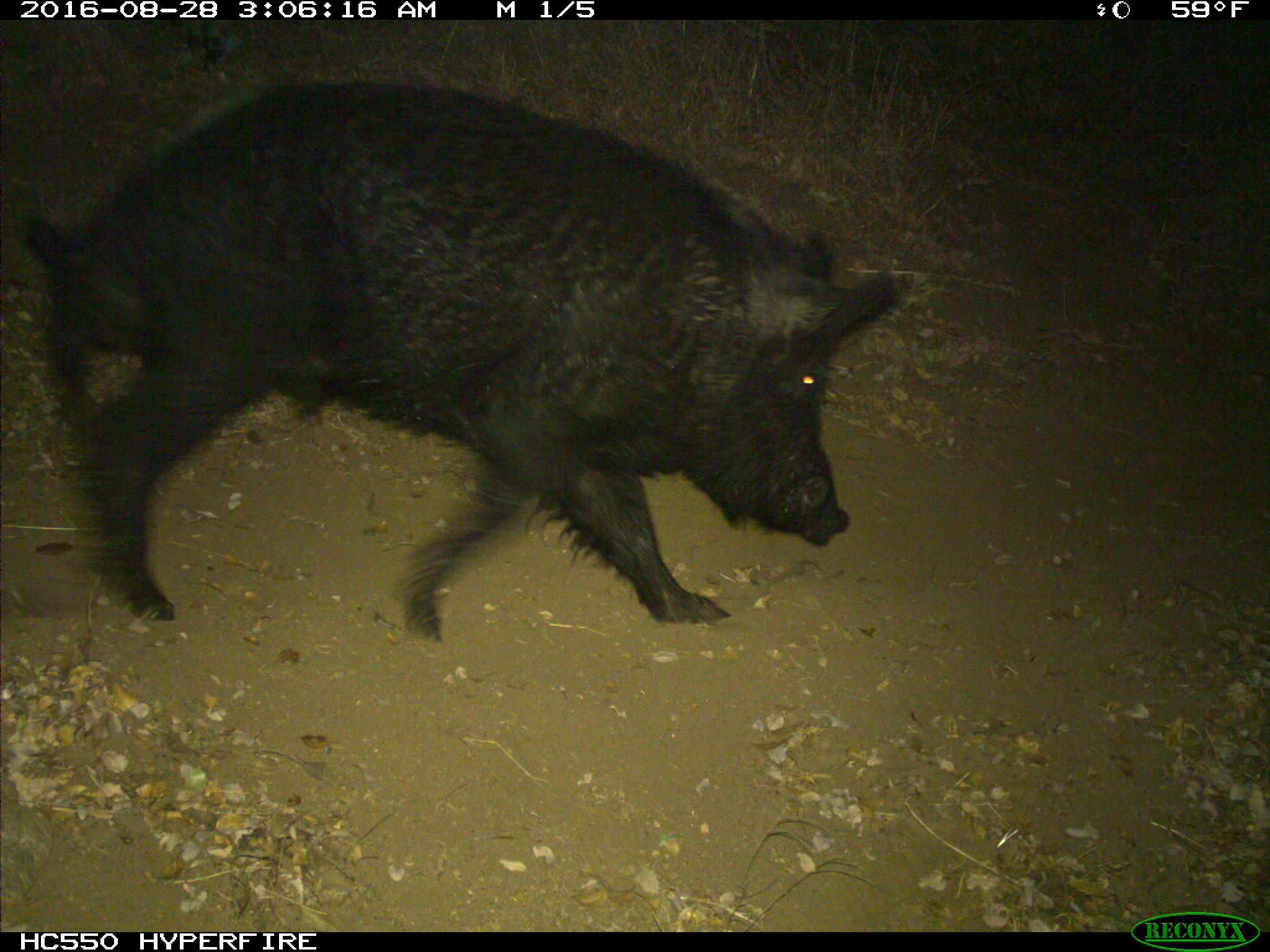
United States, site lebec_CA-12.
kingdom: Animalia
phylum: Chordata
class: Mammalia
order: Artiodactyla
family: Suidae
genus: Sus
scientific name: Sus scrofa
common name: wild boar